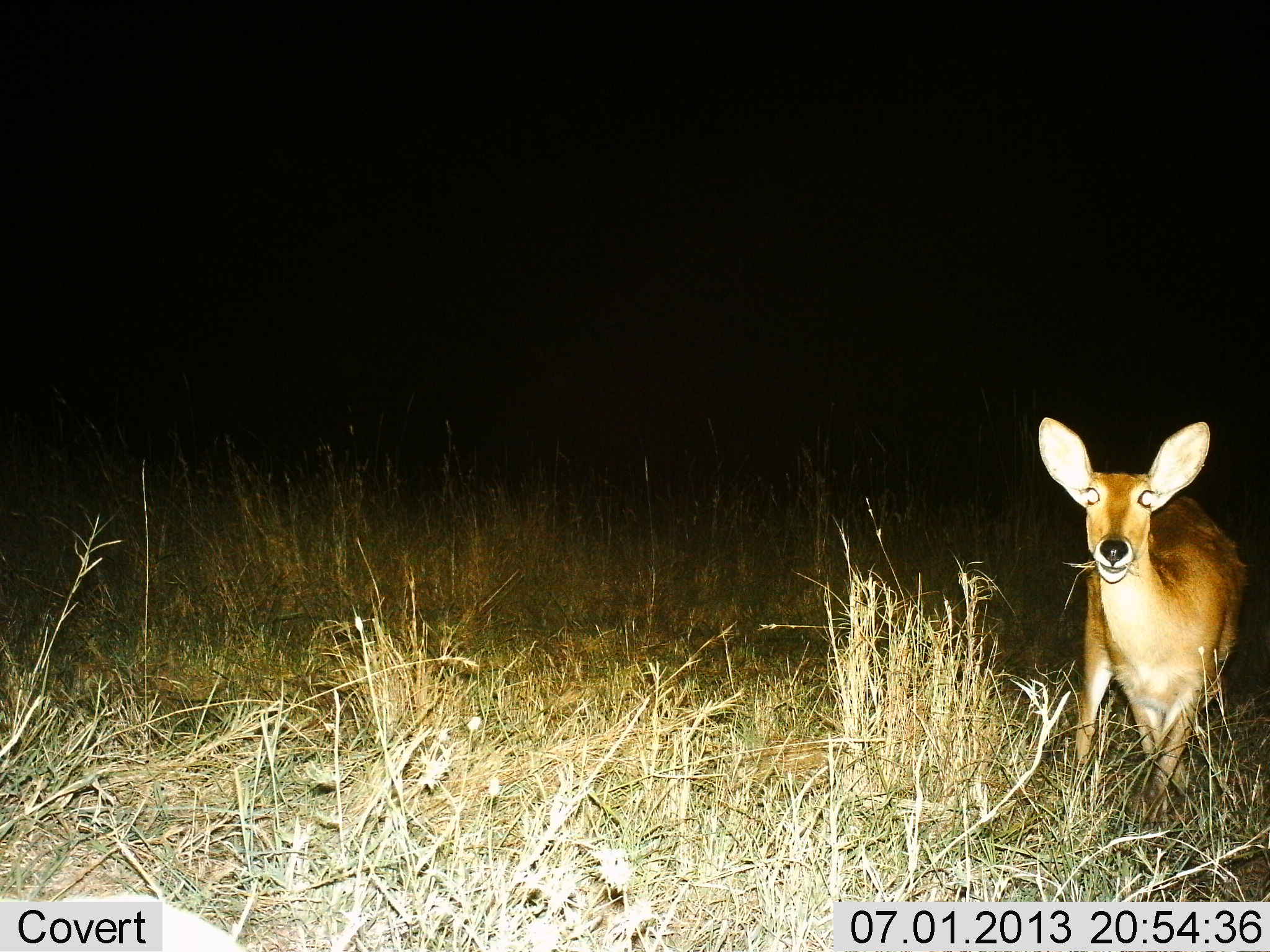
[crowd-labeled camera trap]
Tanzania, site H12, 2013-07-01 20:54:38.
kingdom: Animalia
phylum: Chordata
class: Mammalia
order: Artiodactyla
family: Bovidae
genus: Redunca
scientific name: Redunca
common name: reedbuck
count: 1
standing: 65%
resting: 0%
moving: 3%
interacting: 0%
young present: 0%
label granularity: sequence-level